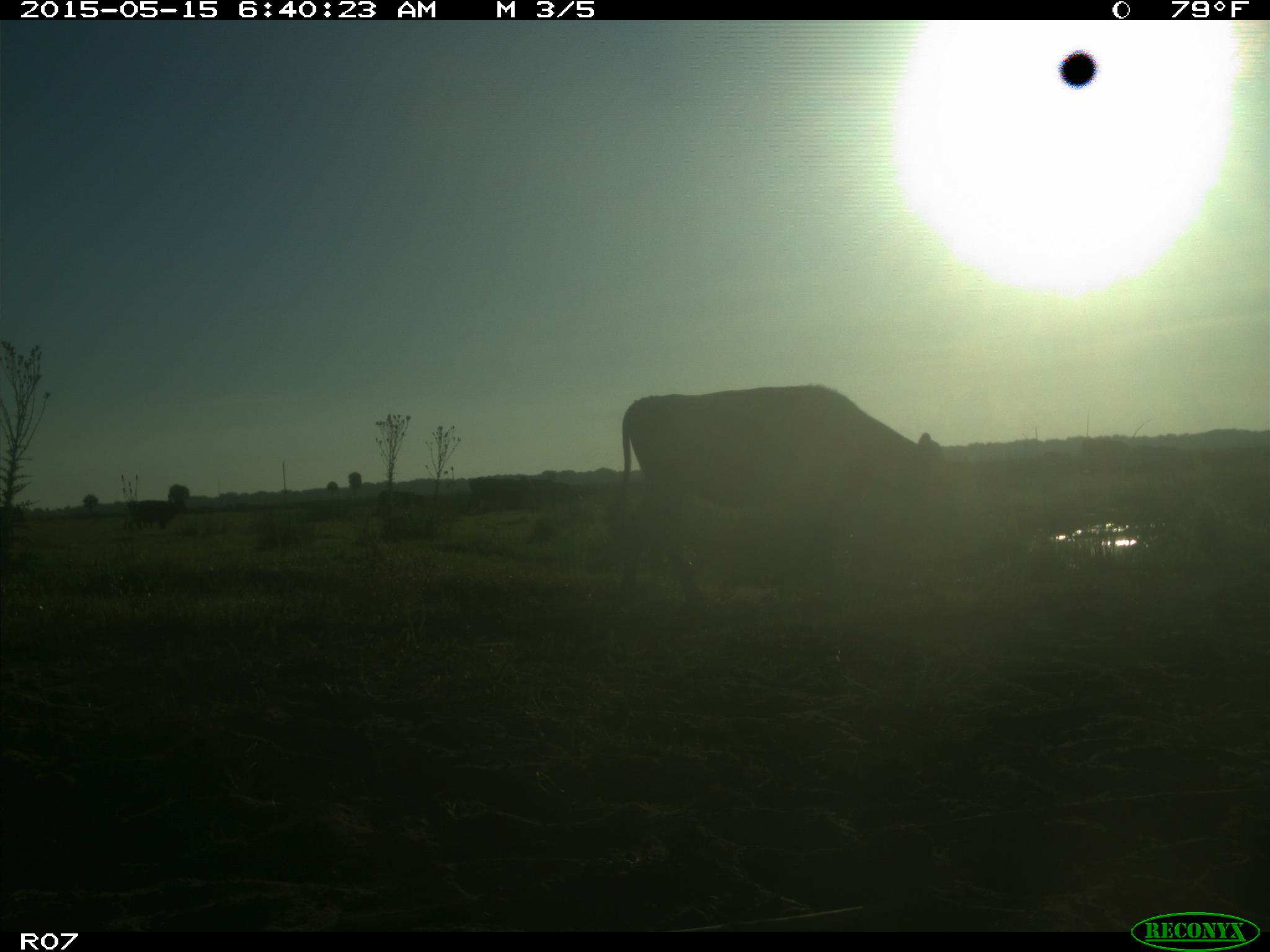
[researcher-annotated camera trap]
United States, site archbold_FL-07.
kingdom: Animalia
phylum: Chordata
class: Mammalia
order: Artiodactyla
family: Bovidae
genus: Bos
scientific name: Bos taurus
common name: domestic cow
Bos taurus (domestic cow).